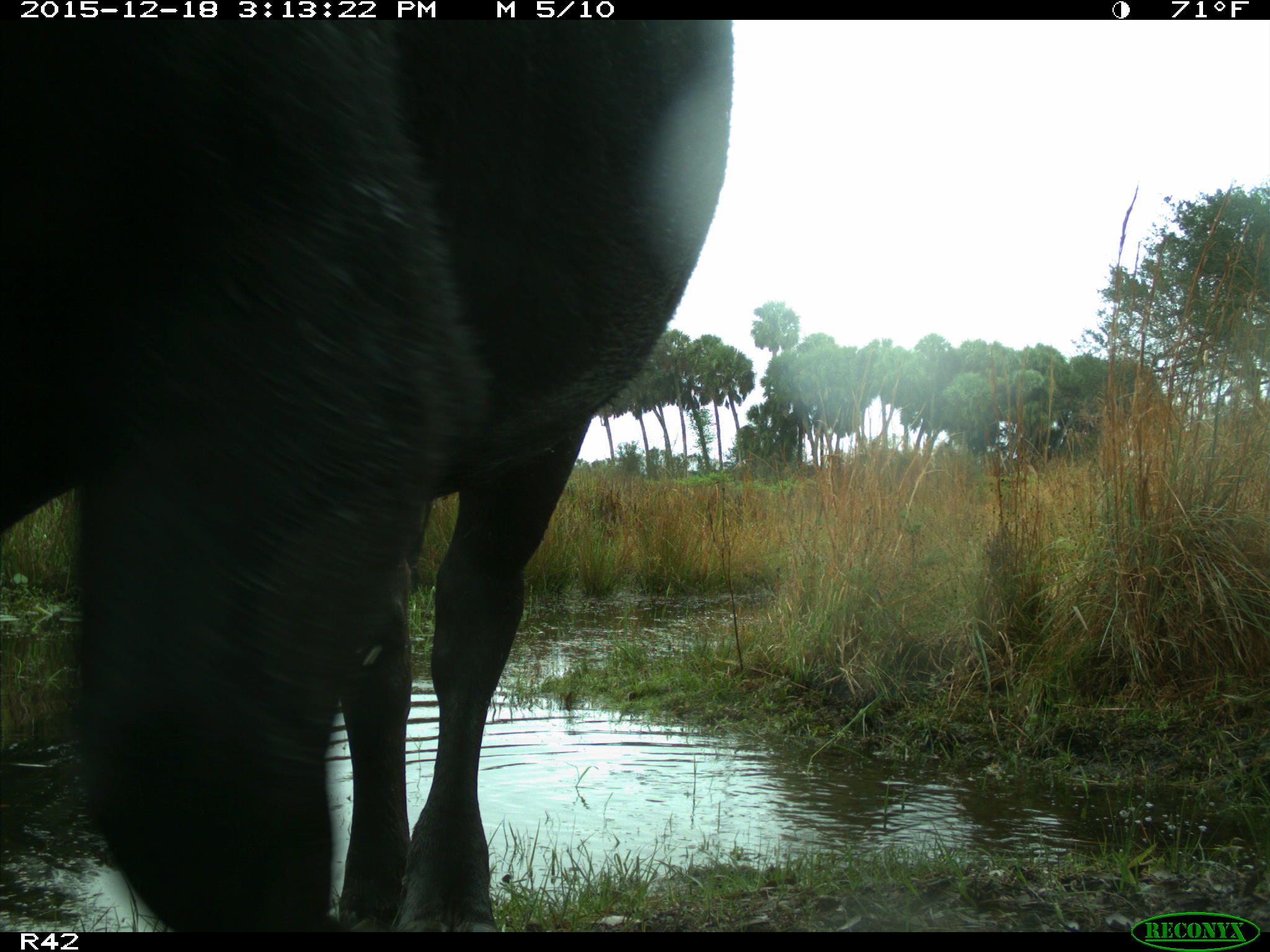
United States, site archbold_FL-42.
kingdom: Animalia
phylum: Chordata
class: Mammalia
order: Artiodactyla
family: Bovidae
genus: Bos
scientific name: Bos taurus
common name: domestic cow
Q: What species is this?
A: Bos taurus (domestic cow).